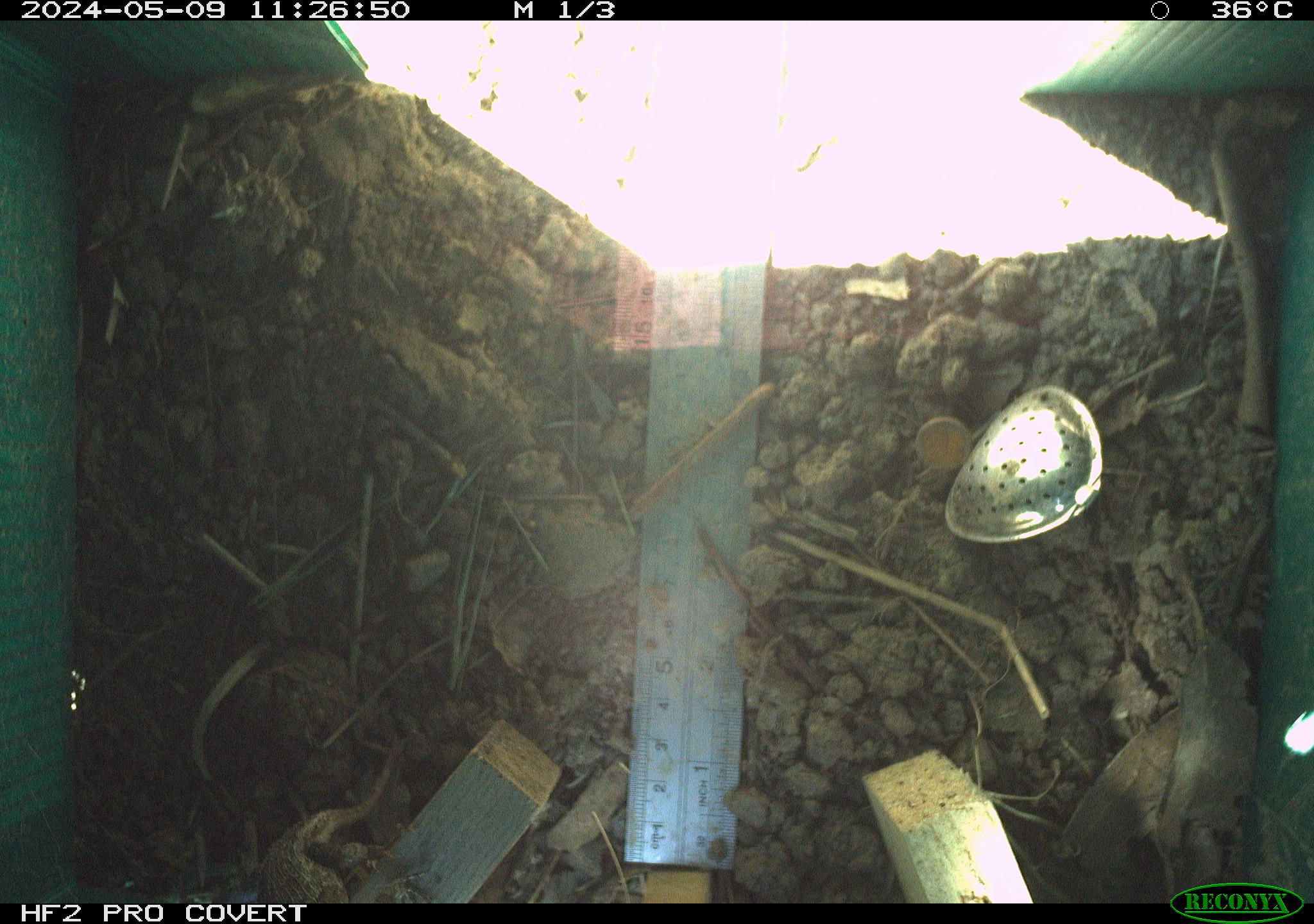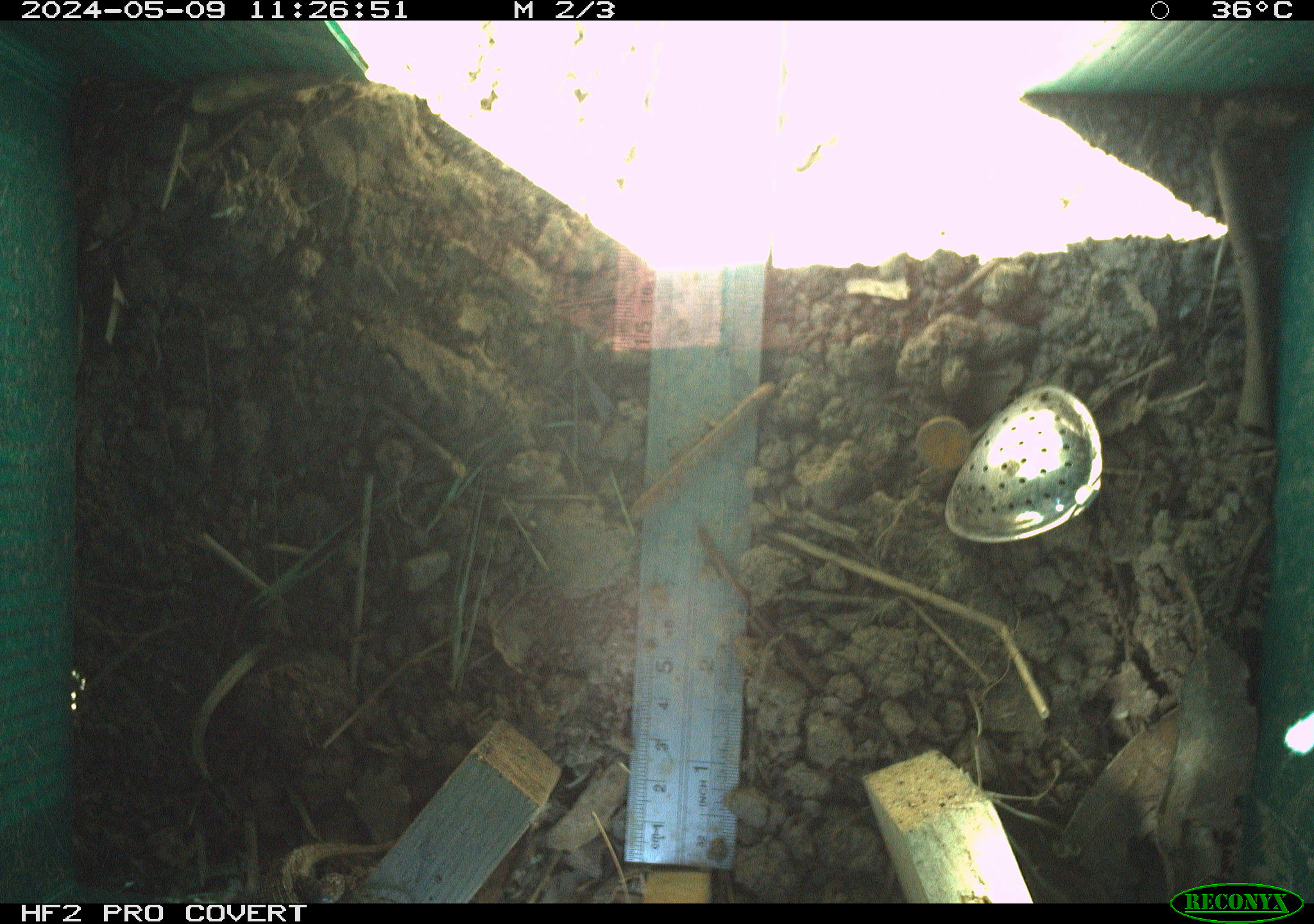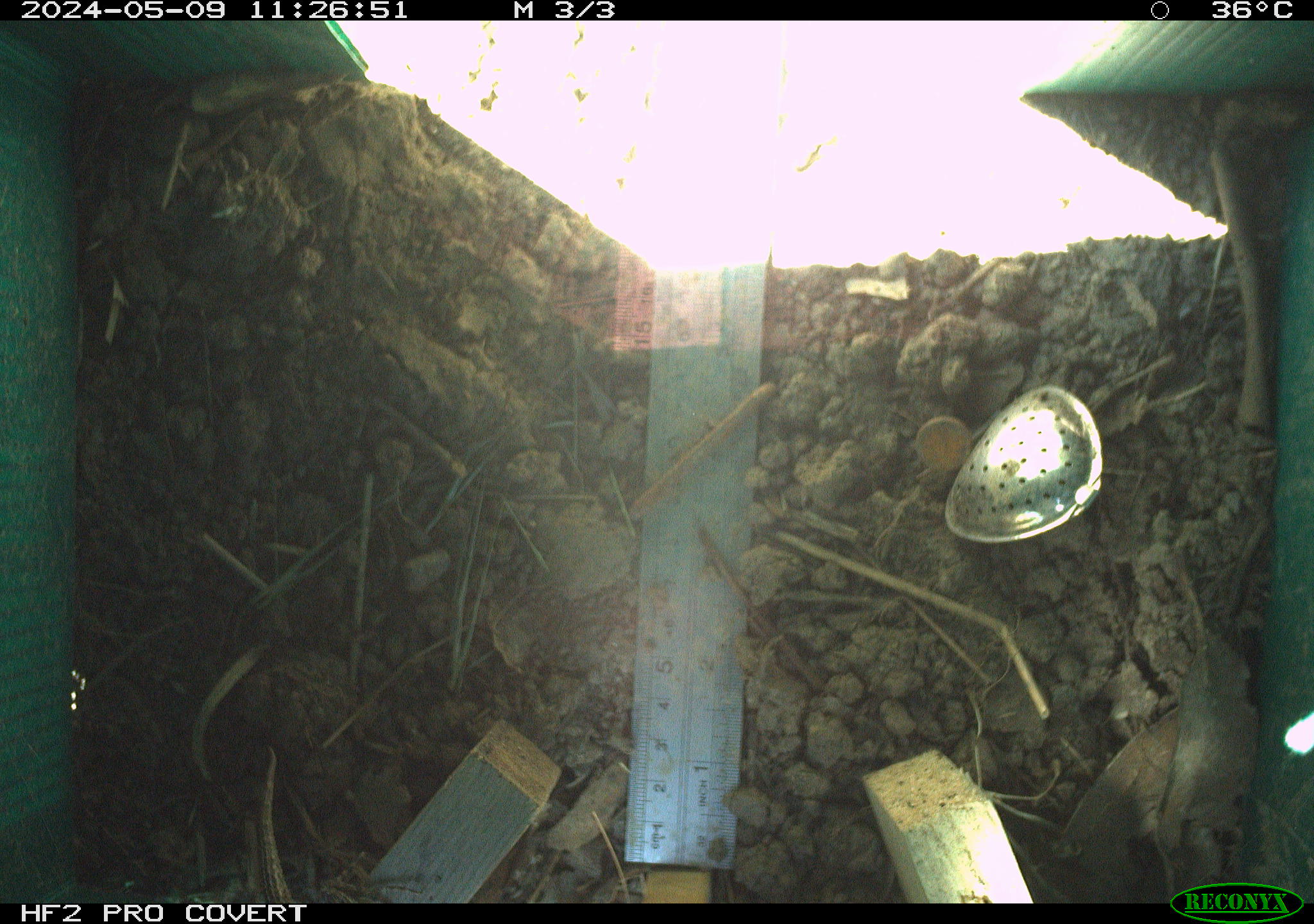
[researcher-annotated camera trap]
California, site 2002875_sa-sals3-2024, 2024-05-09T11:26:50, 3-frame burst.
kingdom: Animalia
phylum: Chordata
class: Reptilia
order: Squamata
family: Phrynosomatidae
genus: Sceloporus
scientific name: Sceloporus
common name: spiny lizards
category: sceloporus species